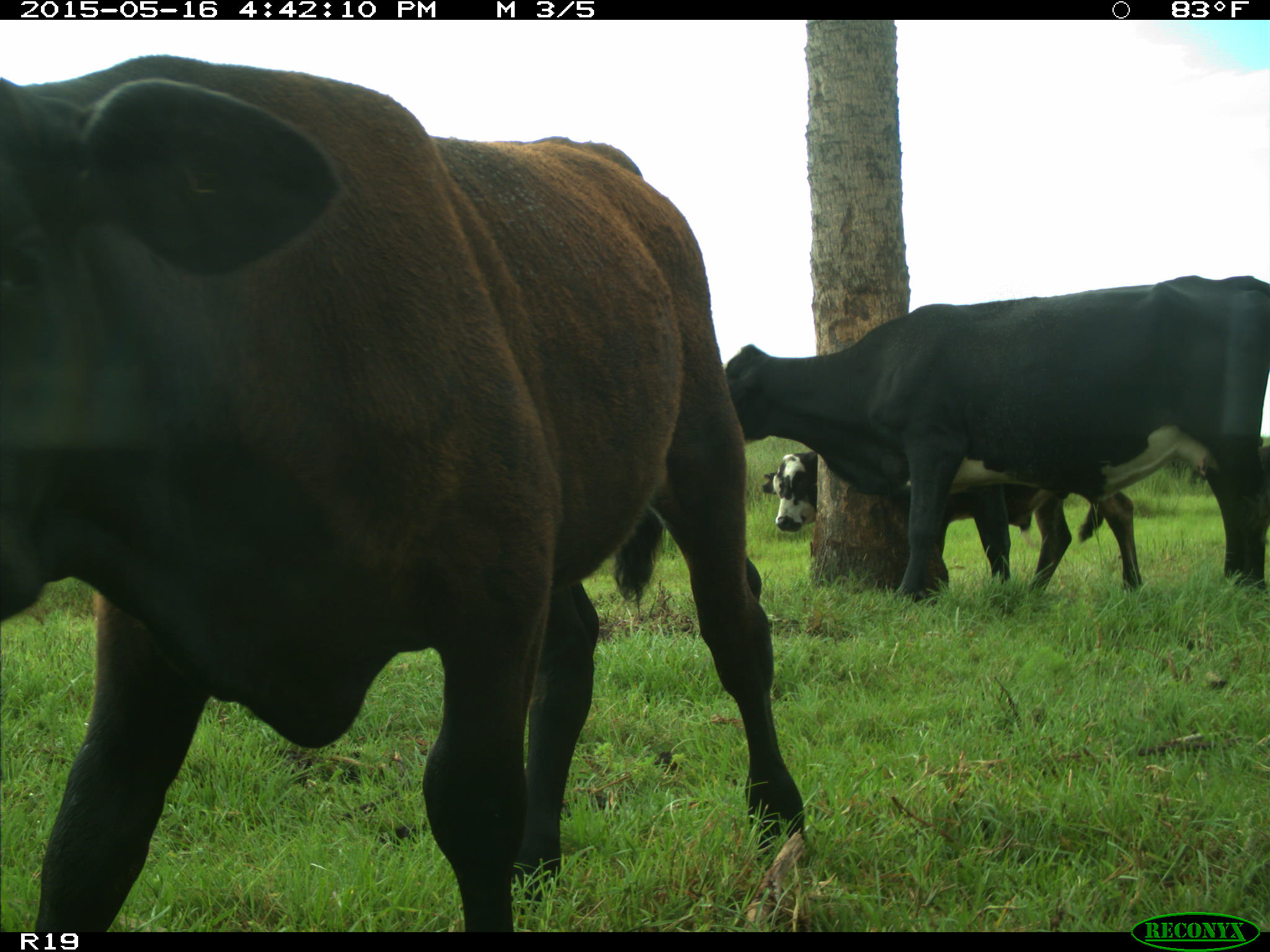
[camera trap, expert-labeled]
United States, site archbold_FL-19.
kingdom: Animalia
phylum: Chordata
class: Mammalia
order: Artiodactyla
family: Bovidae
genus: Bos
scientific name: Bos taurus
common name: domestic cow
Bos taurus (domestic cow).